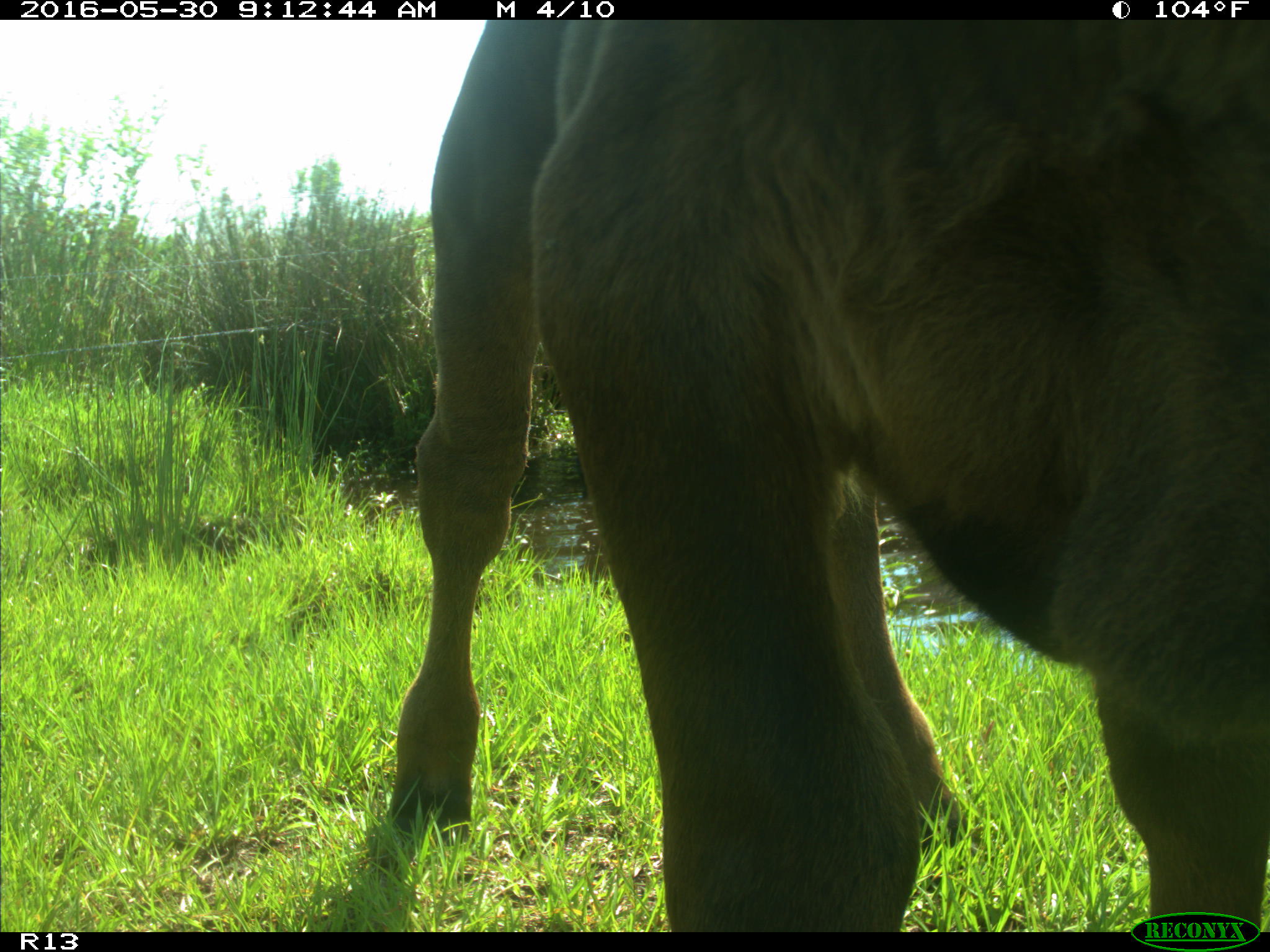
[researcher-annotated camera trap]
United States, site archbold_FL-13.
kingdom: Animalia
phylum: Chordata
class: Mammalia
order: Artiodactyla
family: Bovidae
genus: Bos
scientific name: Bos taurus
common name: domestic cow